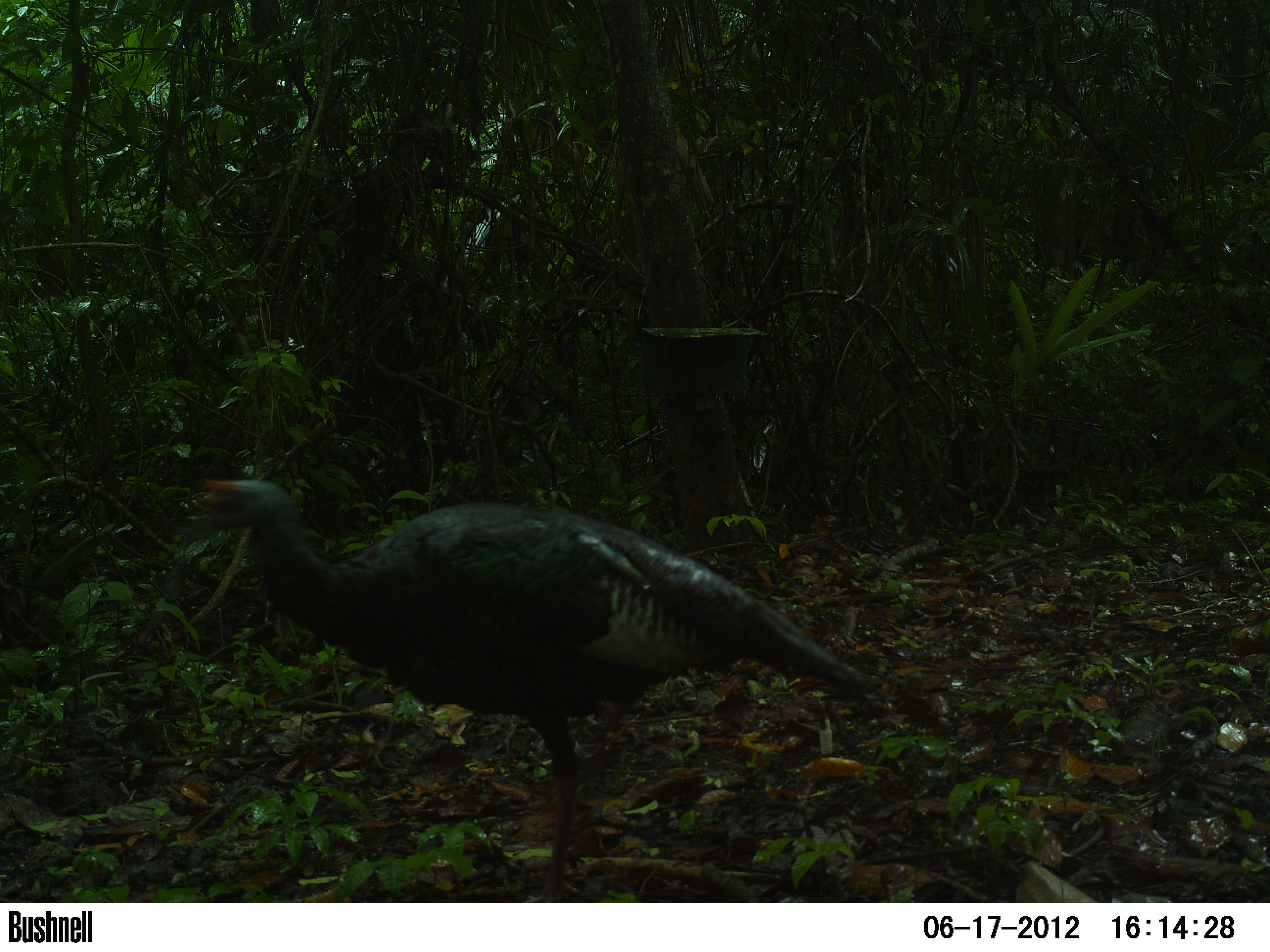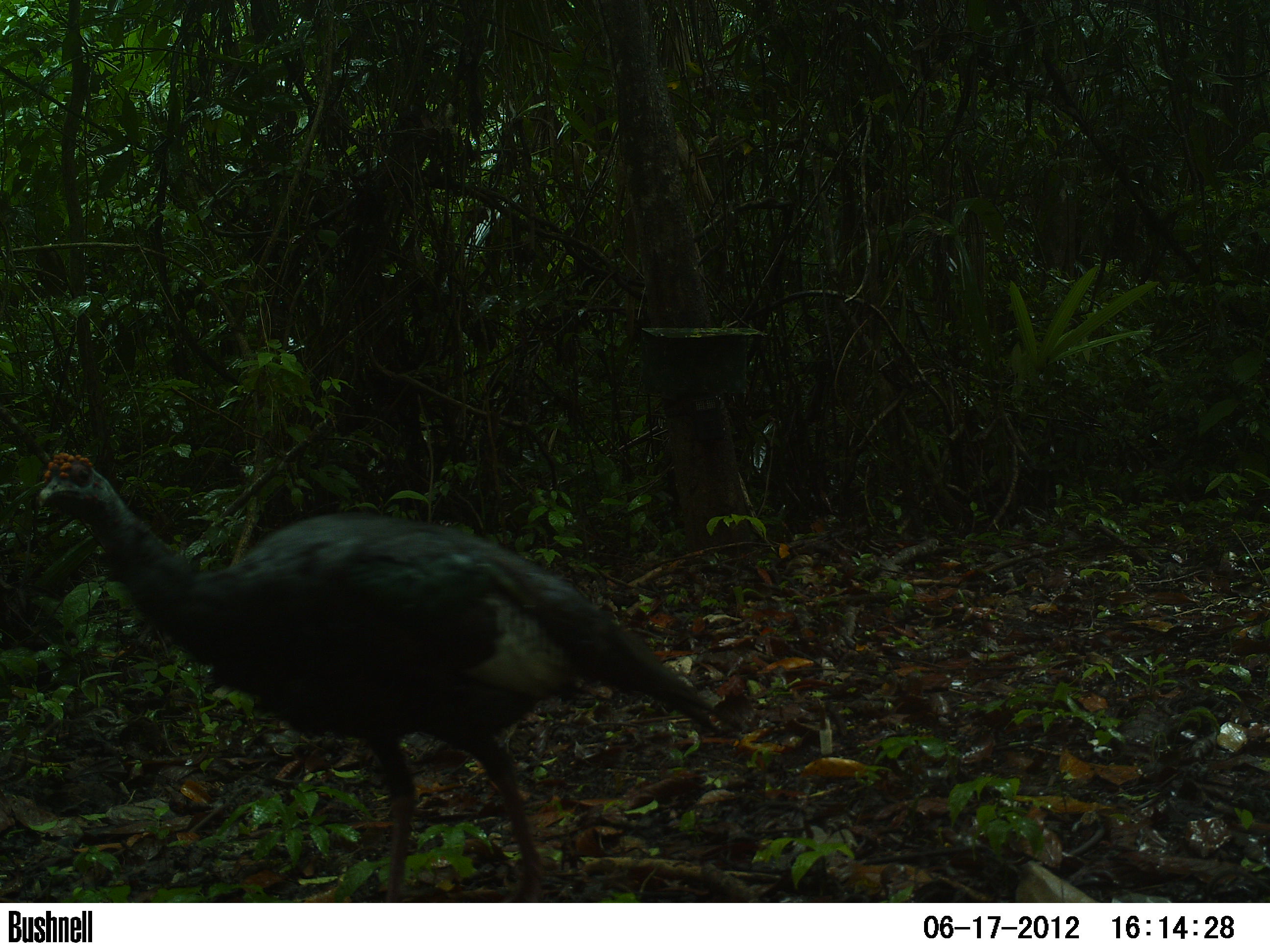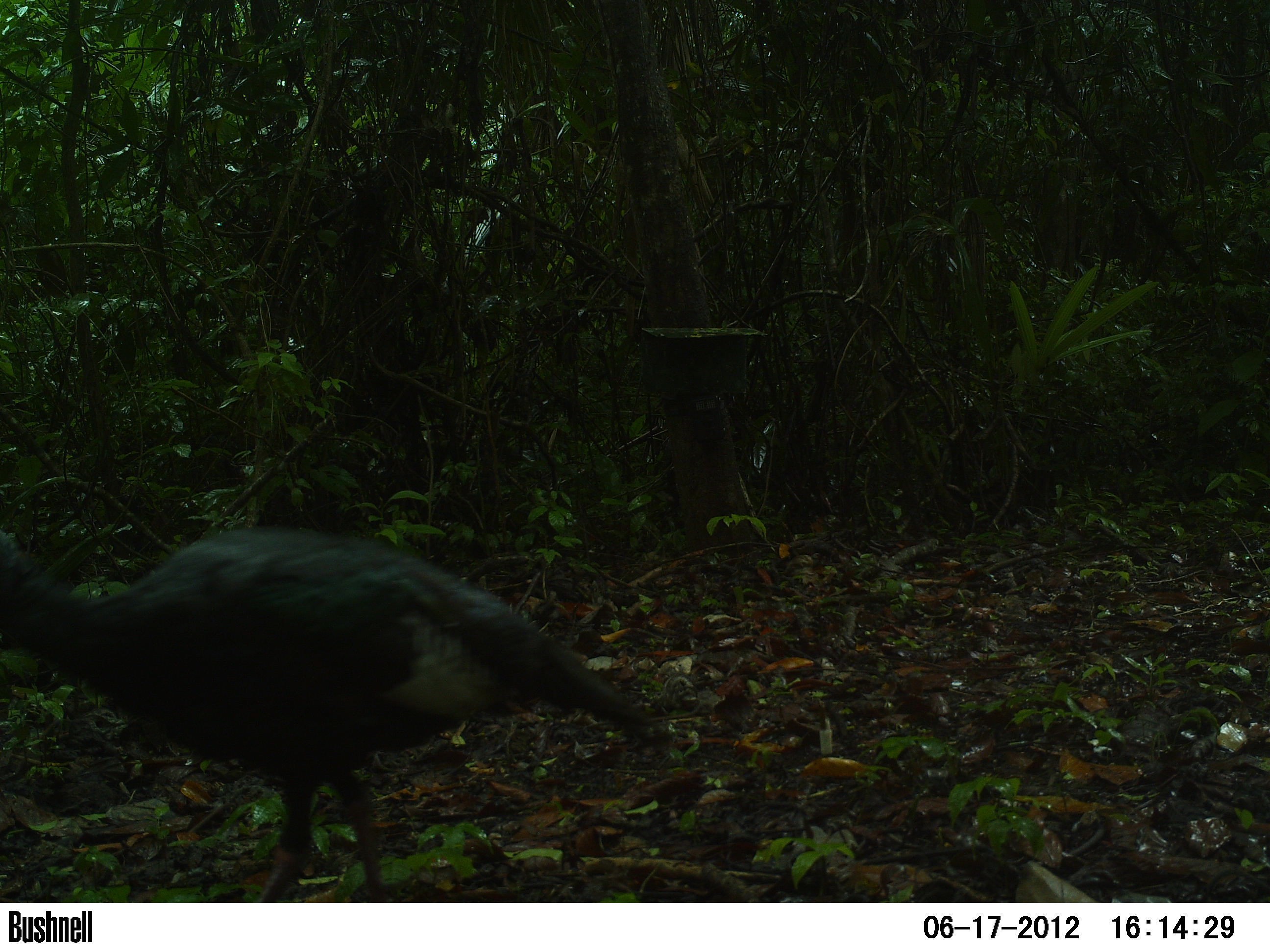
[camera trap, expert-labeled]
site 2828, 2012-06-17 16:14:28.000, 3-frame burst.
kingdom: Animalia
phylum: Chordata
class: Aves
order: Galliformes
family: Phasianidae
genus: Meleagris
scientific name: Meleagris ocellata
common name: ocellated turkey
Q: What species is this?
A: Meleagris ocellata (ocellated turkey).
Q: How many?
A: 1.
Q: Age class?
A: Adult.